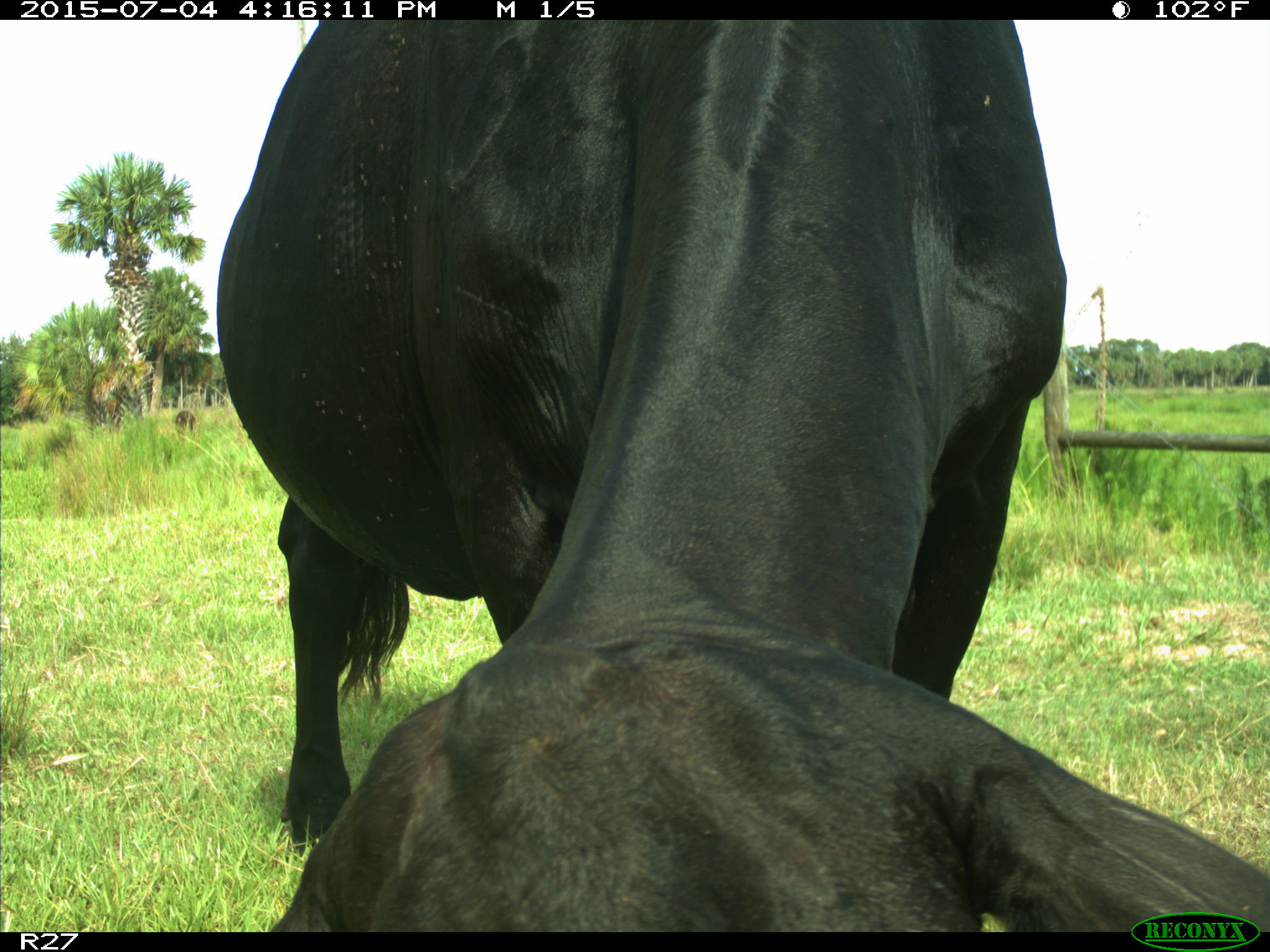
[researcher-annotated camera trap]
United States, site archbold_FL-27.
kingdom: Animalia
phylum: Chordata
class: Mammalia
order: Artiodactyla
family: Bovidae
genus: Bos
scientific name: Bos taurus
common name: domestic cow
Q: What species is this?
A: Bos taurus (domestic cow).